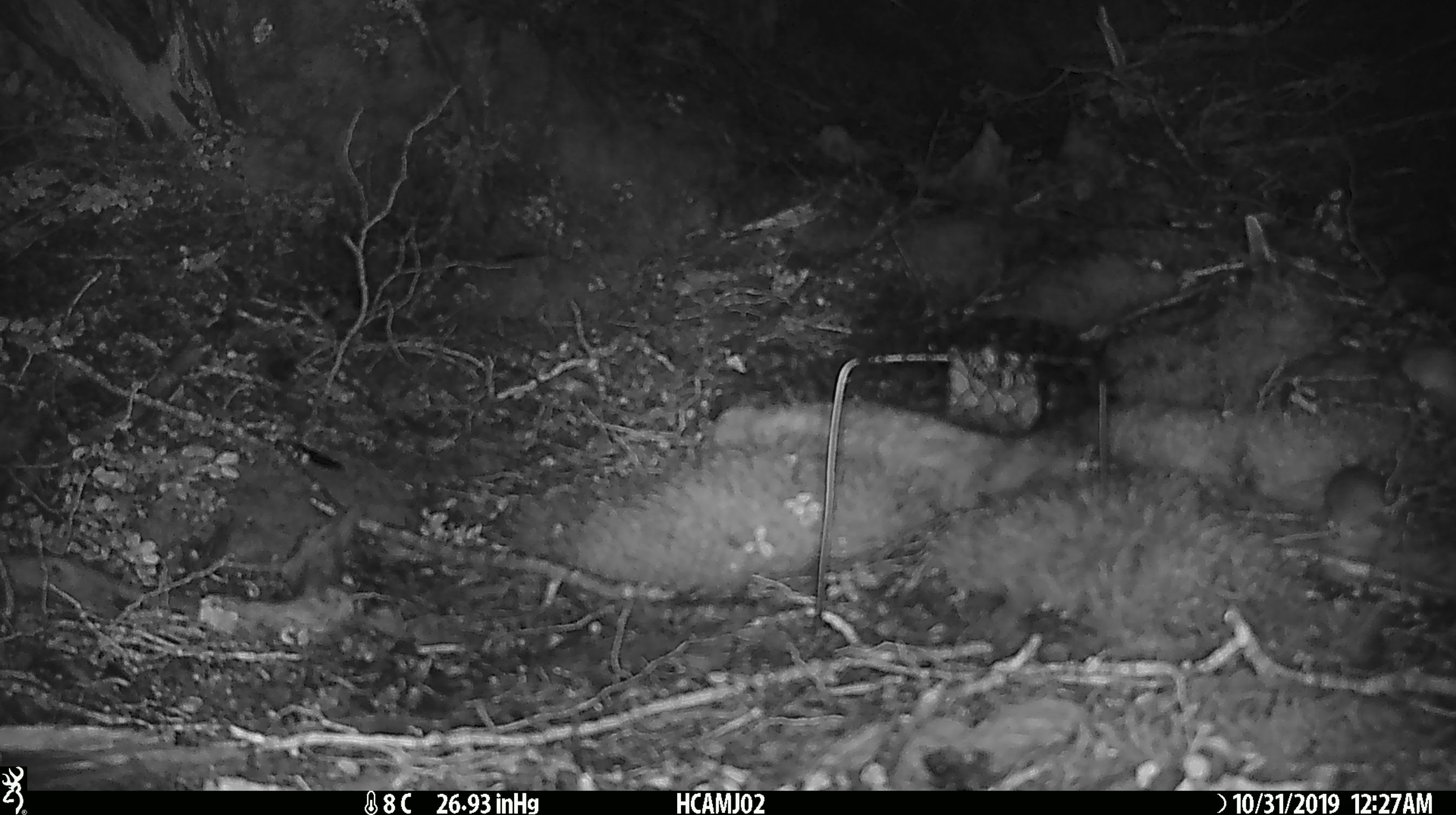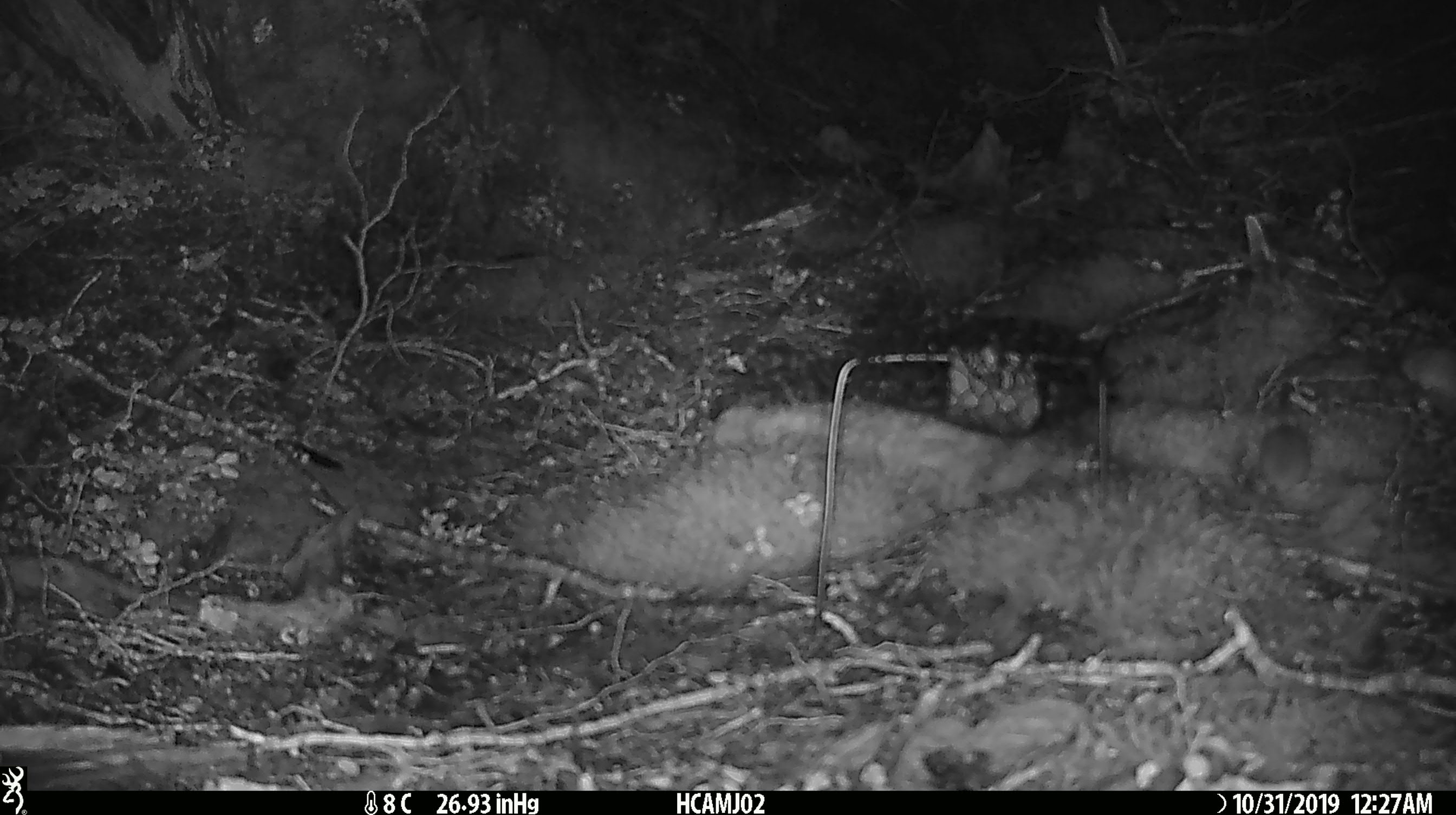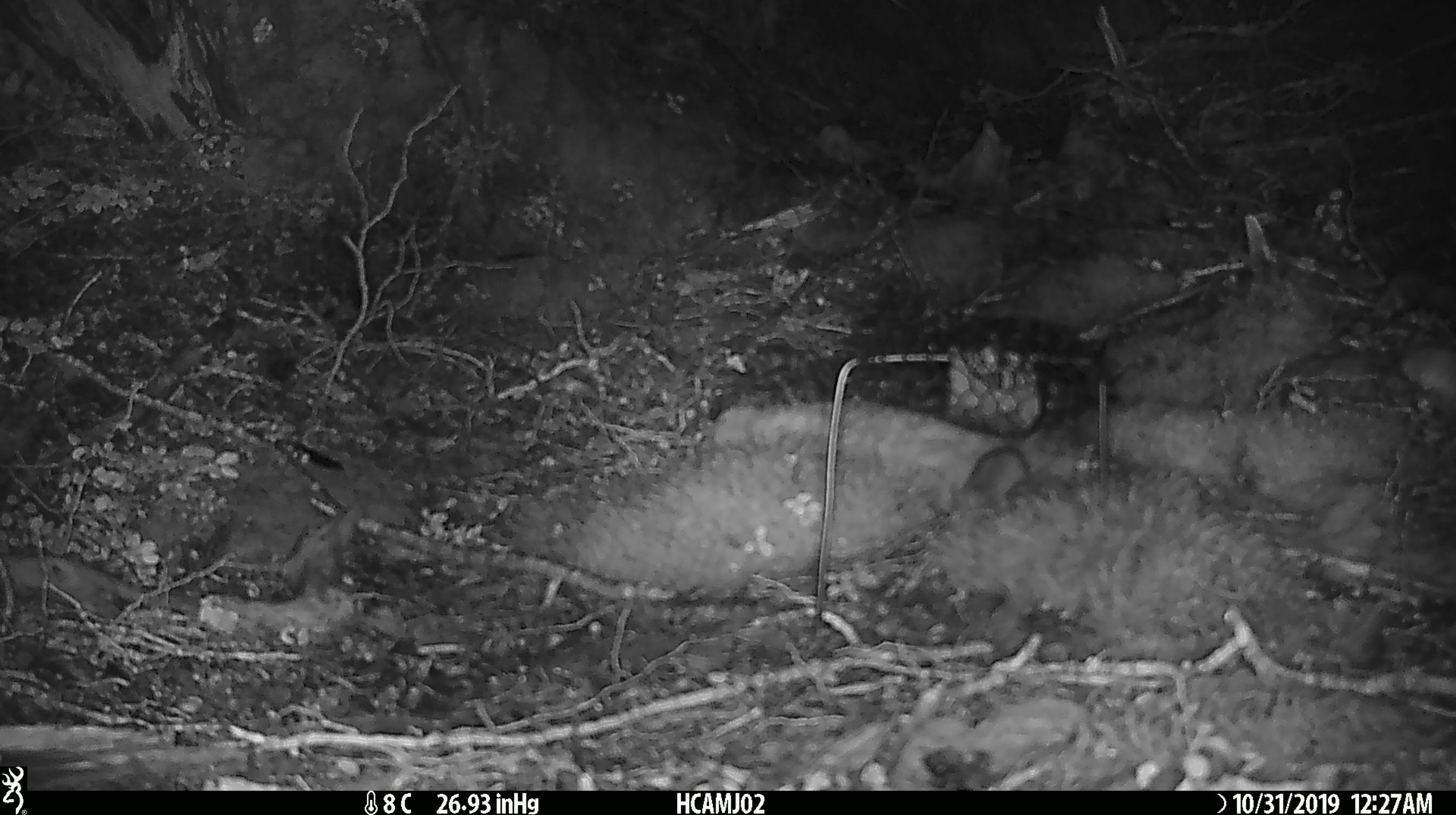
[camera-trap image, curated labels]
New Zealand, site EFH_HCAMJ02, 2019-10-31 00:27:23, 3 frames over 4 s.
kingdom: Animalia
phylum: Chordata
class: Mammalia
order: Rodentia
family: Muridae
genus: Mus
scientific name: Mus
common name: mouse